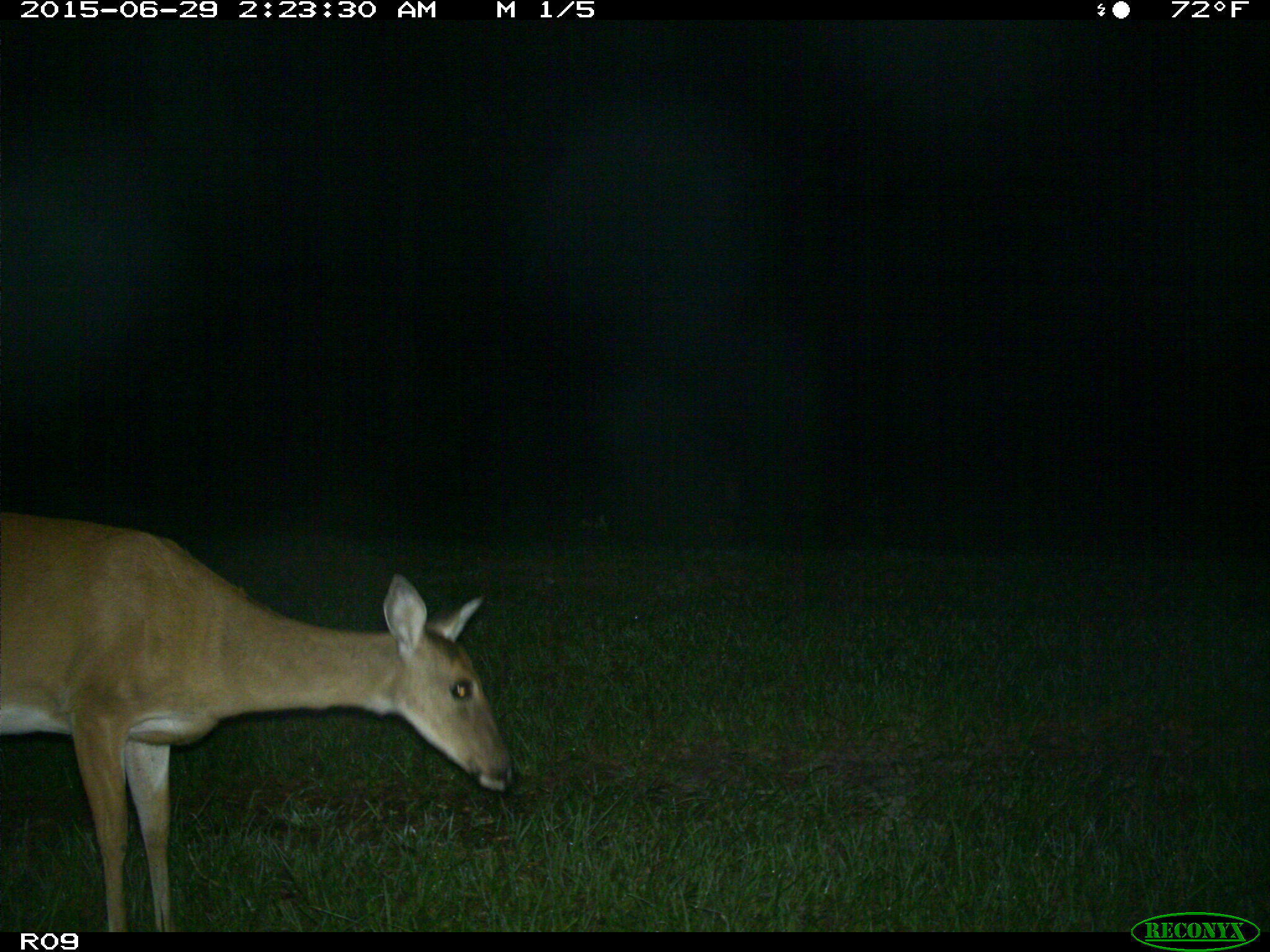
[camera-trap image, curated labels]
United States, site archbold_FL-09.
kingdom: Animalia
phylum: Chordata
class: Mammalia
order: Artiodactyla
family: Cervidae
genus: Odocoileus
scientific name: Odocoileus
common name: deer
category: unidentified deer